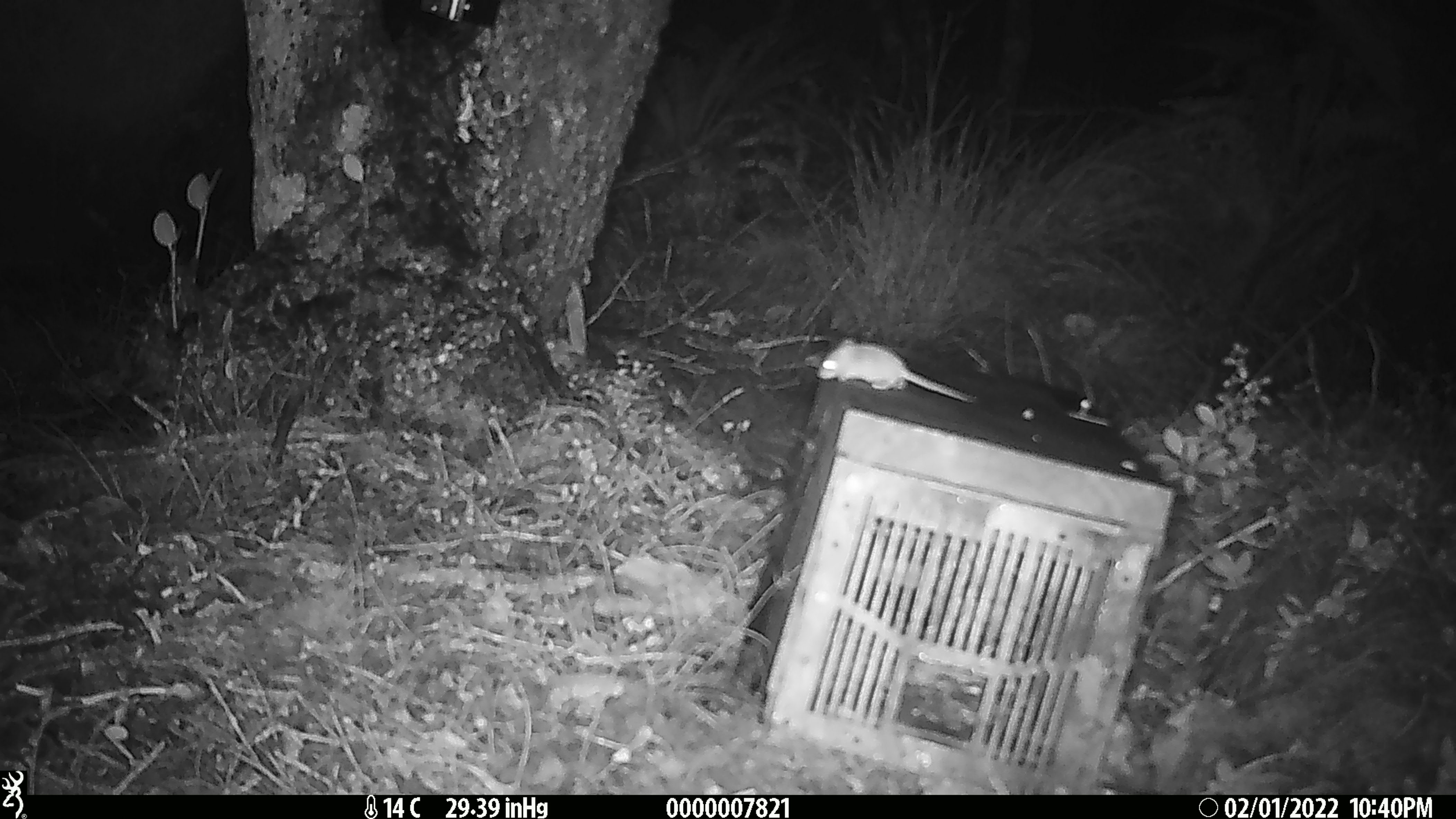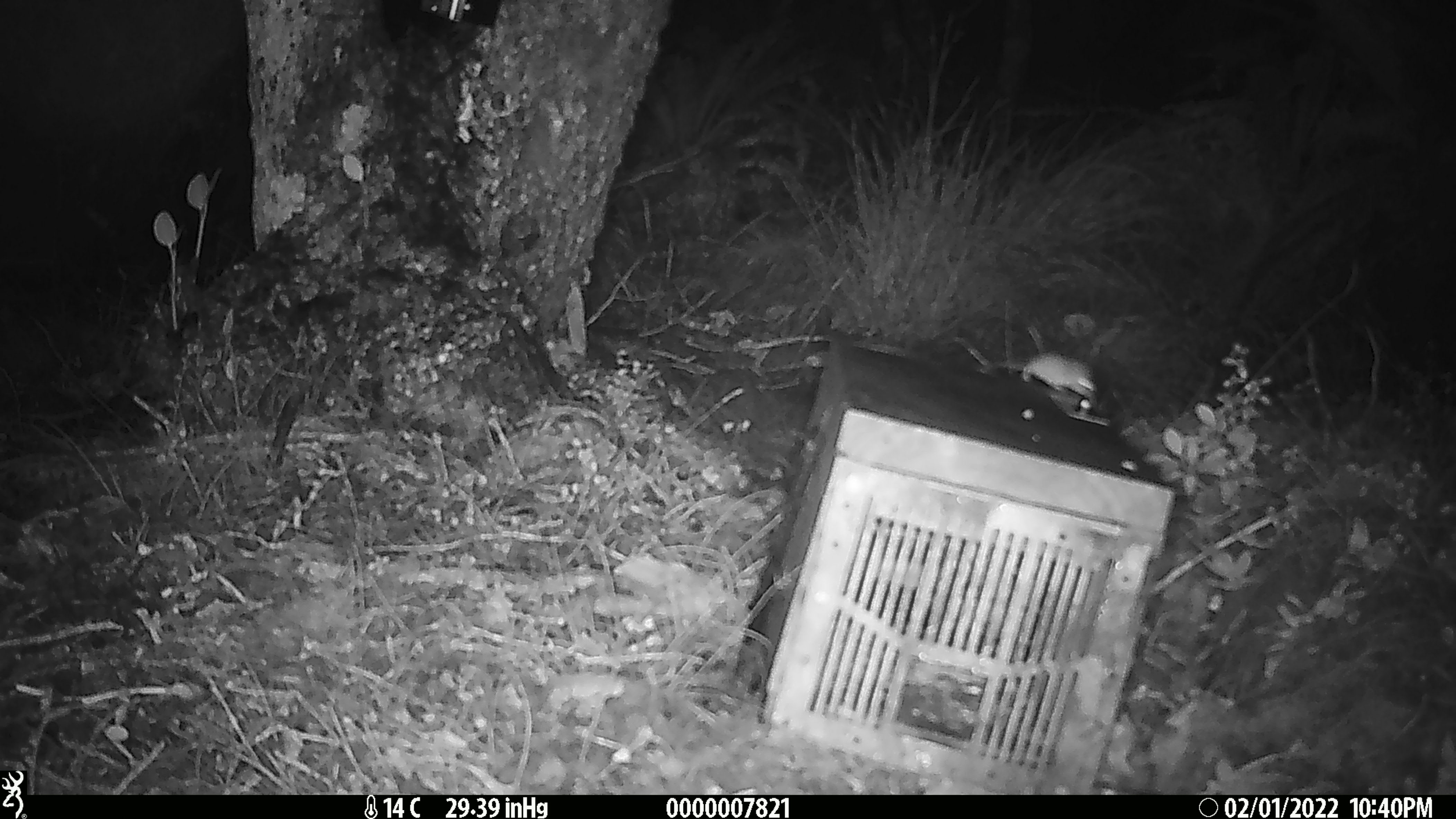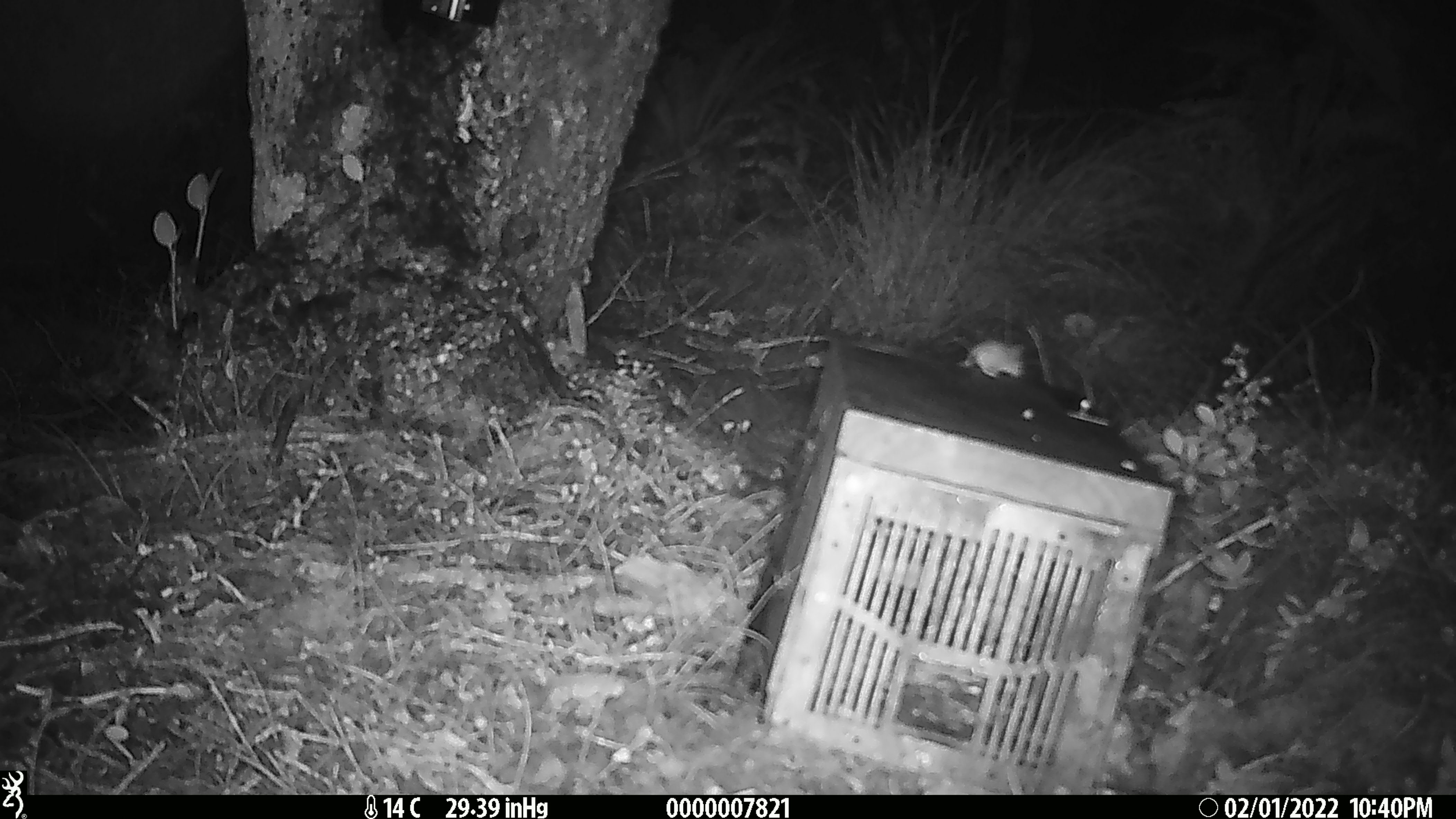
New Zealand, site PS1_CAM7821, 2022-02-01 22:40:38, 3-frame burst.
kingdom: Animalia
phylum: Chordata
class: Mammalia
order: Rodentia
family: Muridae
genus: Mus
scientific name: Mus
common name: mouse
Mouse (Mus).